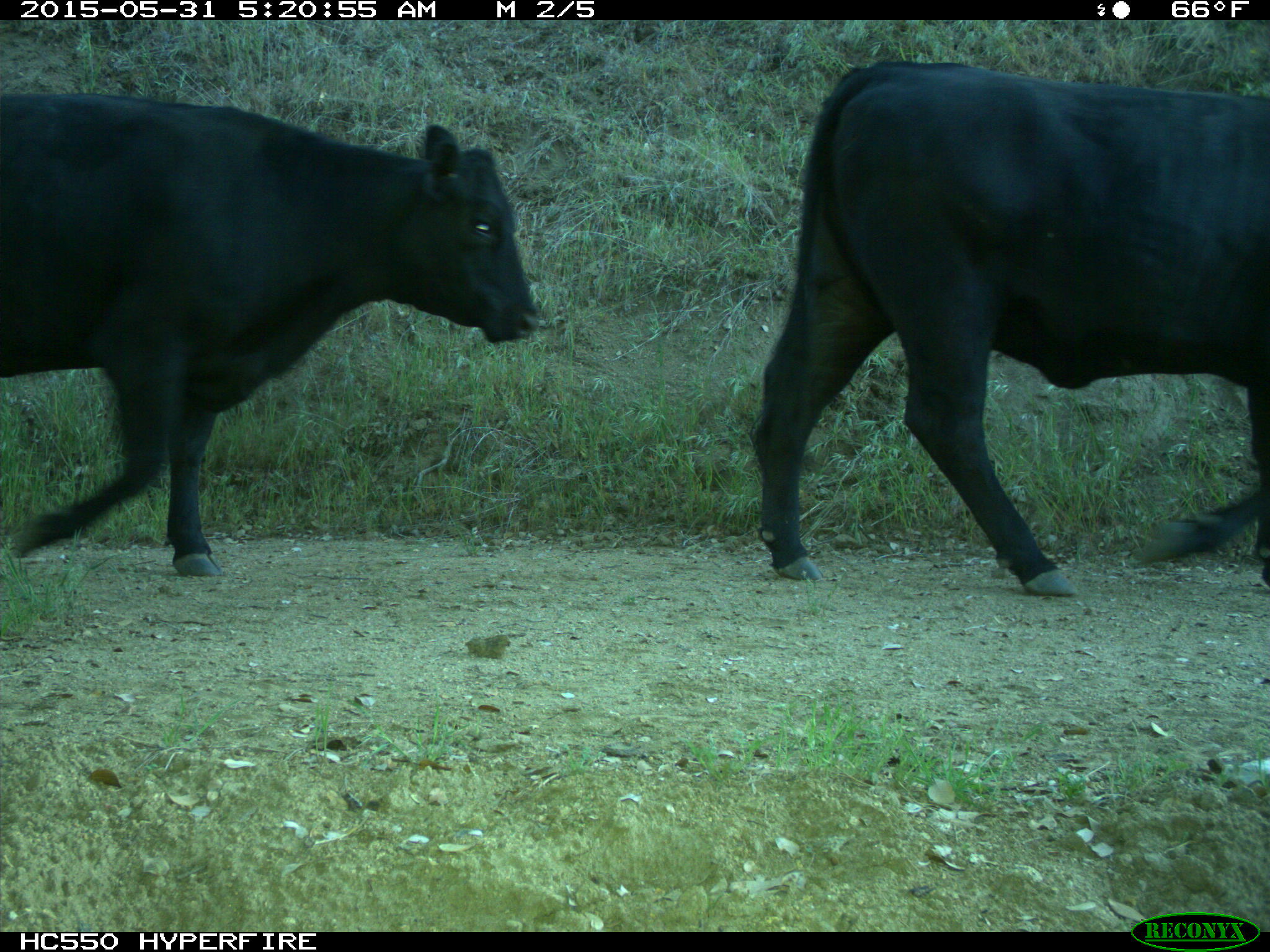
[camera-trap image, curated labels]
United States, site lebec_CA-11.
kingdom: Animalia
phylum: Chordata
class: Mammalia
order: Artiodactyla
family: Bovidae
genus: Bos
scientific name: Bos taurus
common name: domestic cow